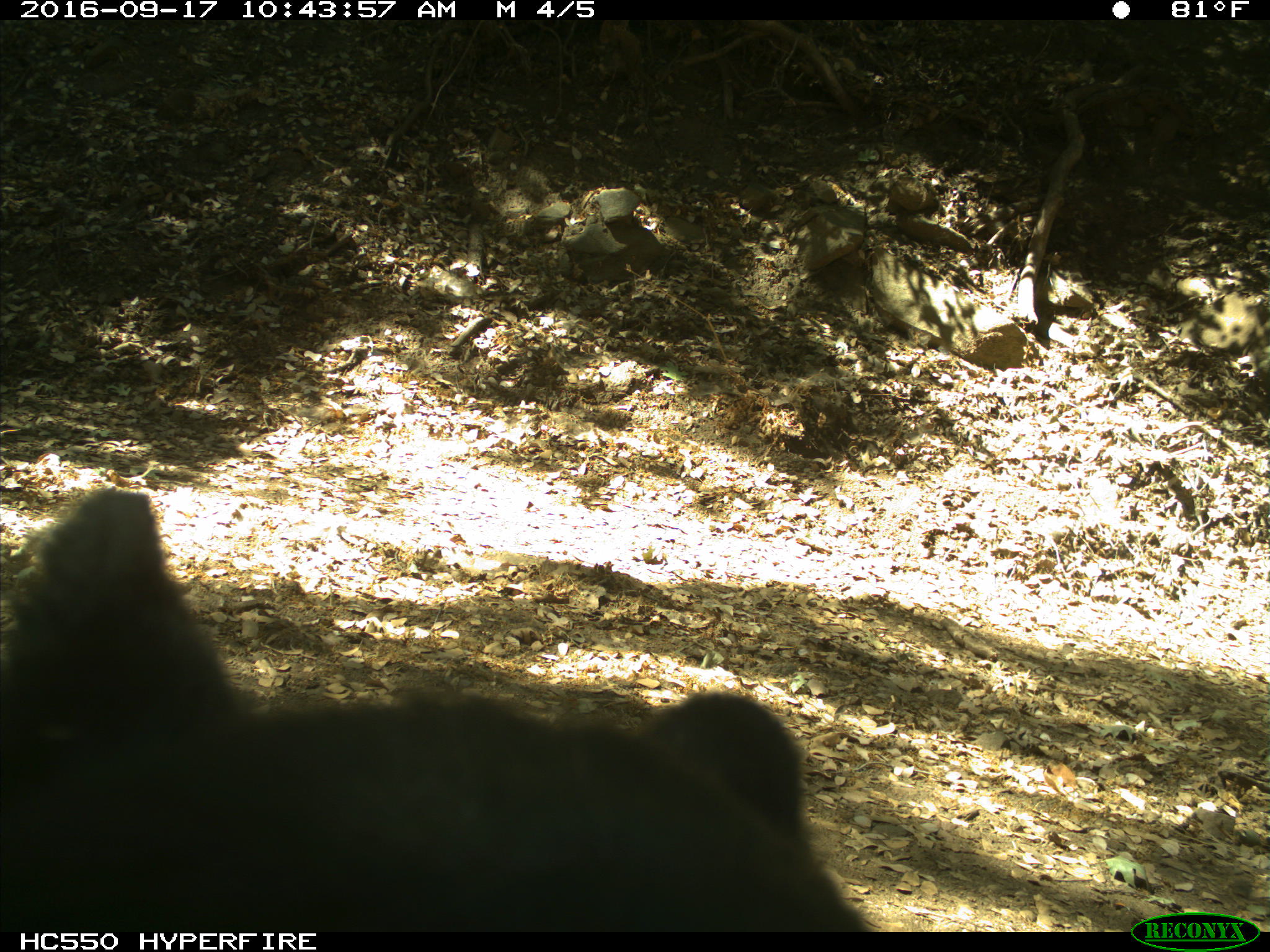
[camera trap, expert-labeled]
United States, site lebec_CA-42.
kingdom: Animalia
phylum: Chordata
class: Mammalia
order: Carnivora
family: Ursidae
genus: Ursus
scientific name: Ursus americanus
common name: american black bear